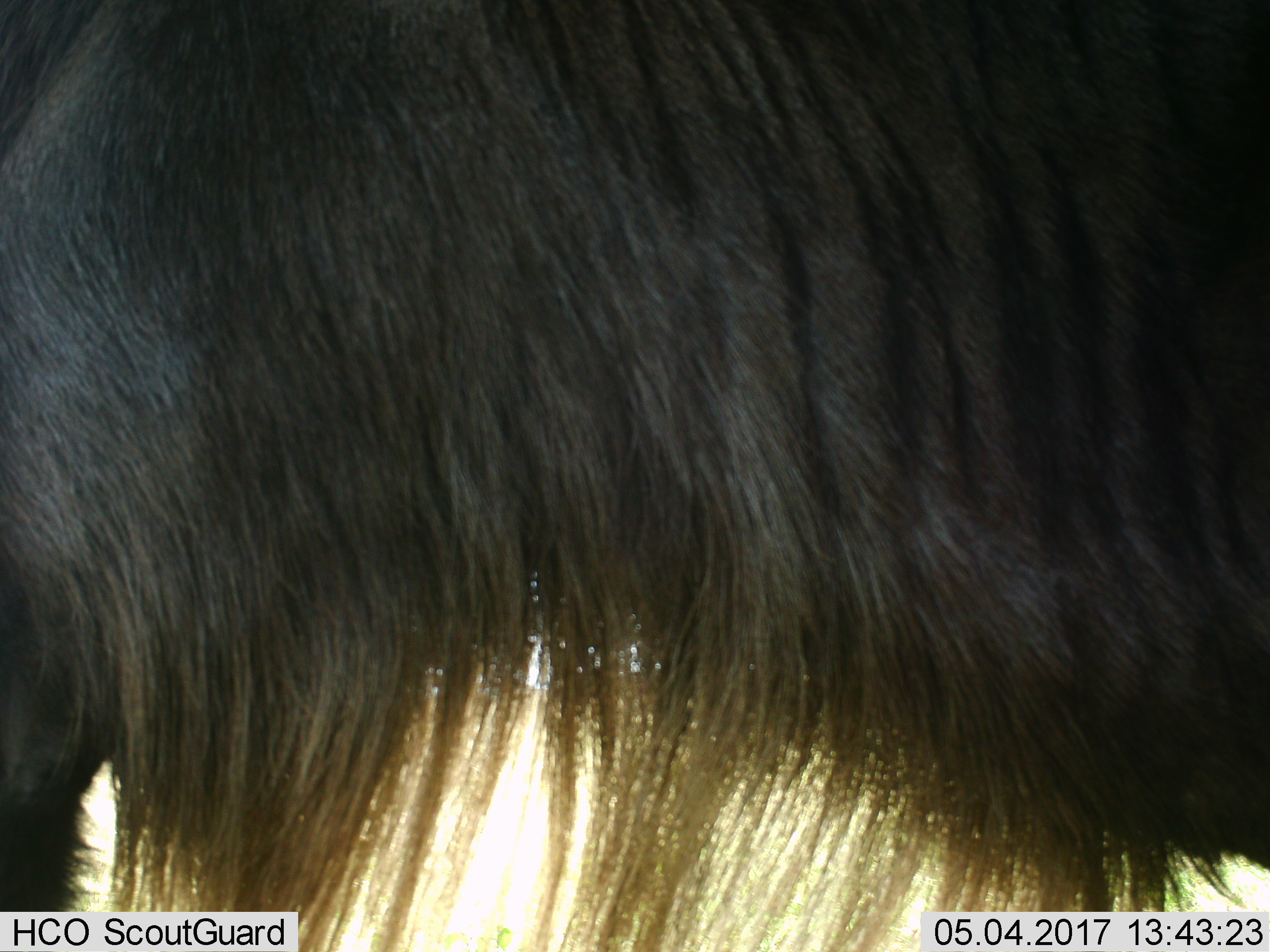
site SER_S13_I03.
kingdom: Animalia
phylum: Chordata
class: Mammalia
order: Artiodactyla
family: Bovidae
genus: Connochaetes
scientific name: Connochaetes taurinus taurinus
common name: blue wildebeest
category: wildebeestblue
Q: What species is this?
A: Wildebeestblue (blue wildebeest) (Connochaetes taurinus taurinus).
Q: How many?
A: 1.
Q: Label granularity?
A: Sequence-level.